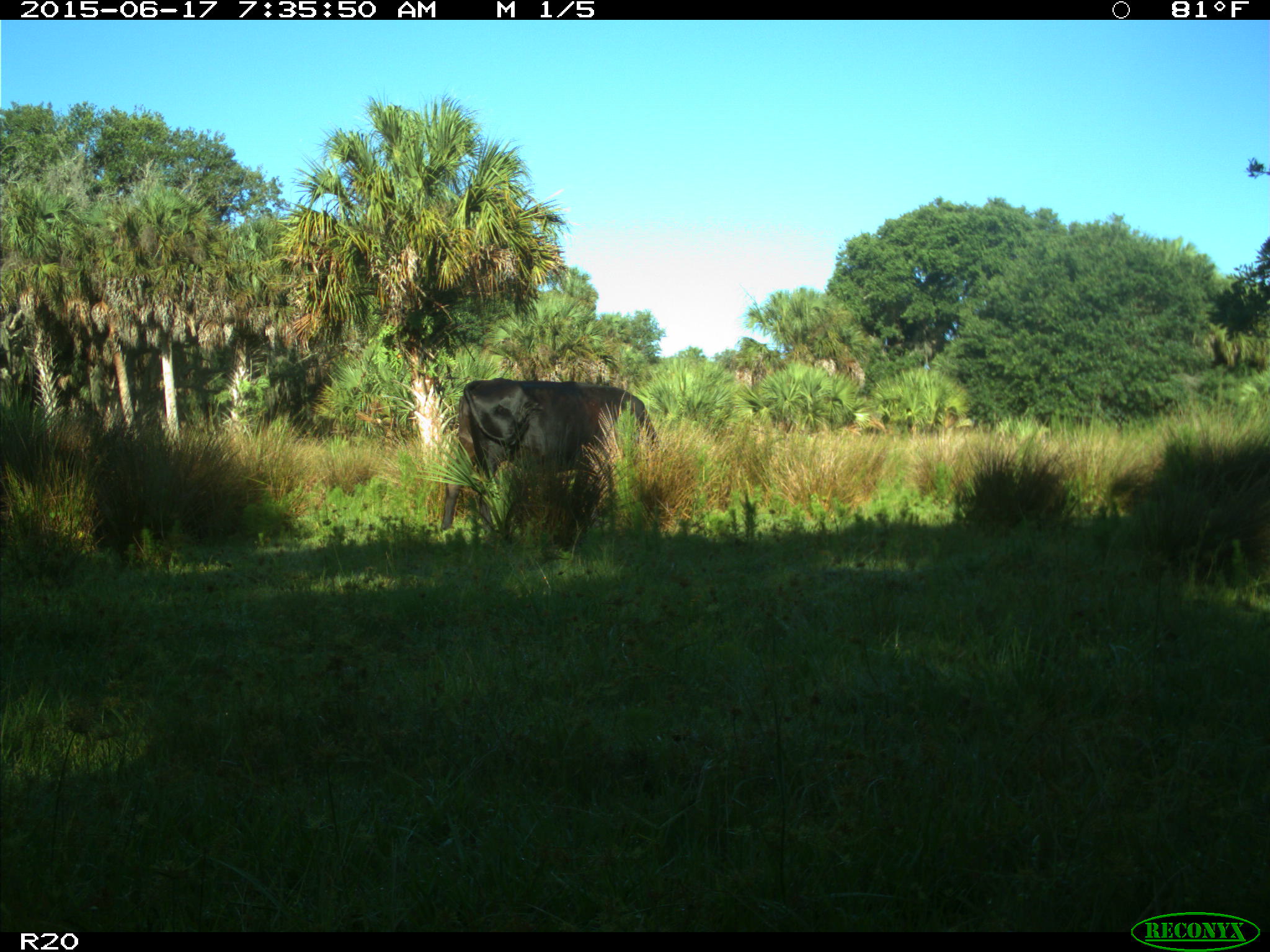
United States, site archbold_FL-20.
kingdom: Animalia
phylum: Chordata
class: Mammalia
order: Artiodactyla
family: Bovidae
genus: Bos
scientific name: Bos taurus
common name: domestic cow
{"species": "Bos taurus (domestic cow)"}